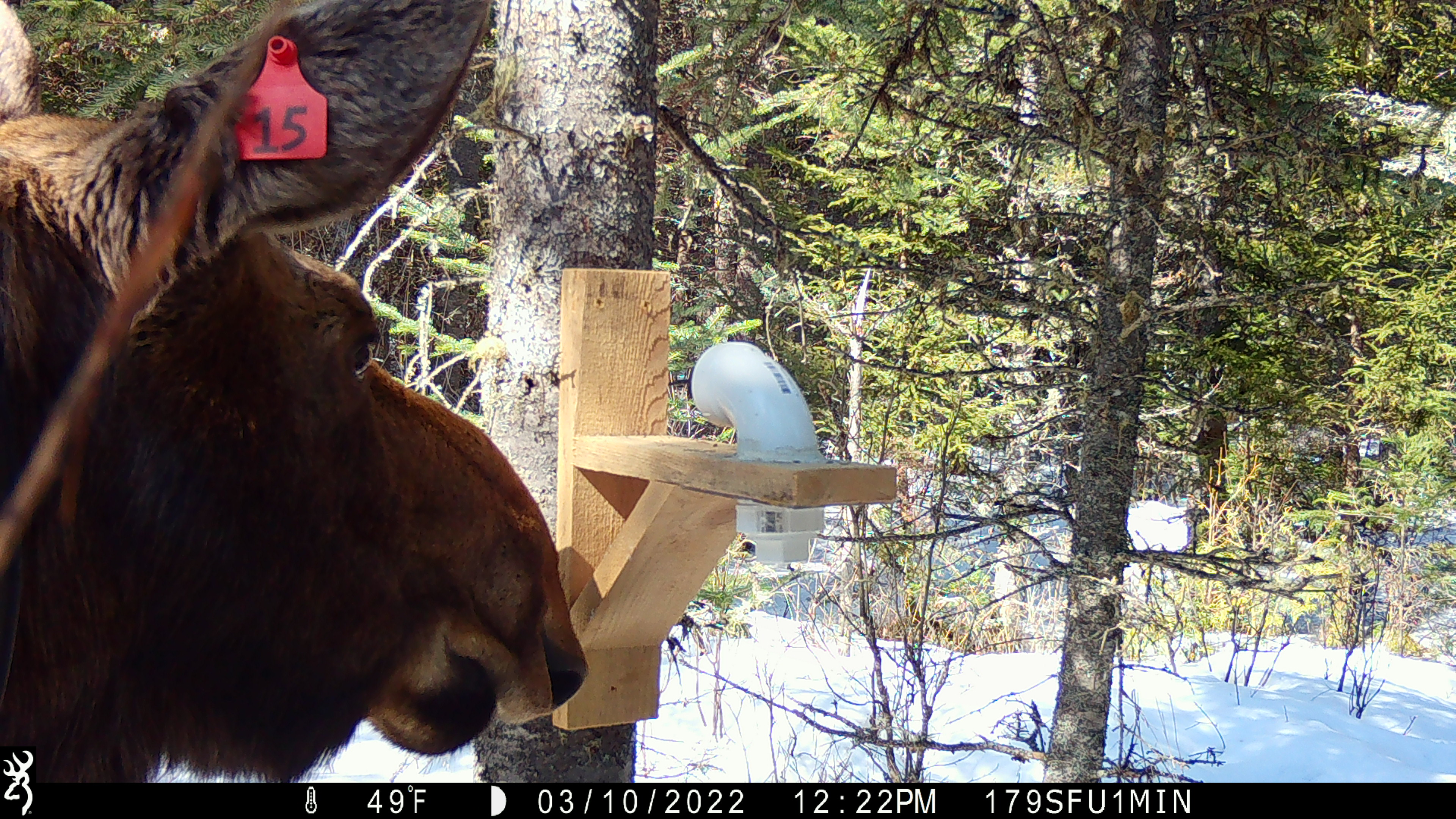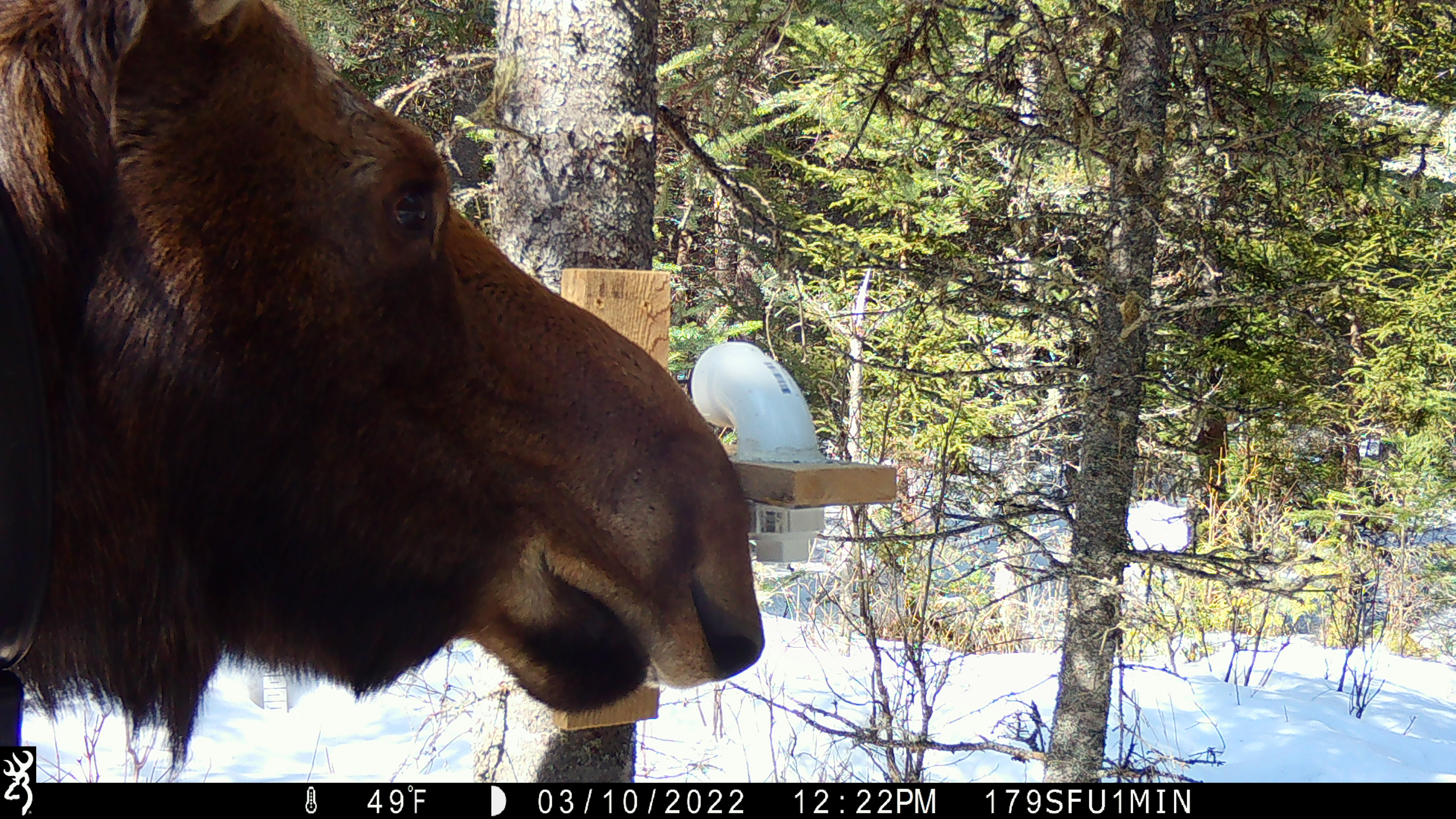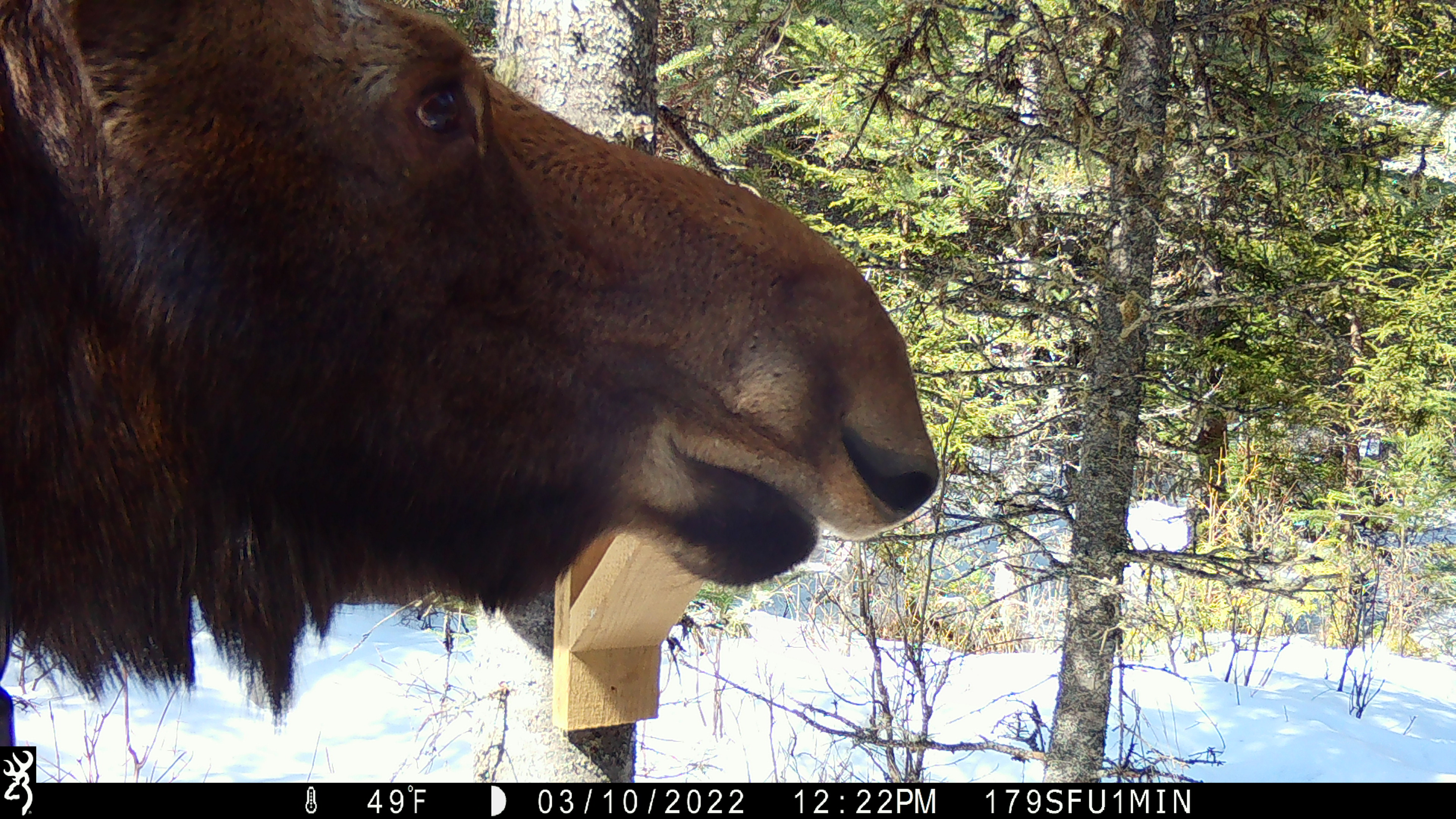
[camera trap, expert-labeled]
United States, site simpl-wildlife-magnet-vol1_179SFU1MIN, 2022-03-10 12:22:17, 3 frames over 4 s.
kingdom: Animalia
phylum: Chordata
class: Mammalia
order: Artiodactyla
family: Cervidae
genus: Alces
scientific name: Alces alces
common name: moose